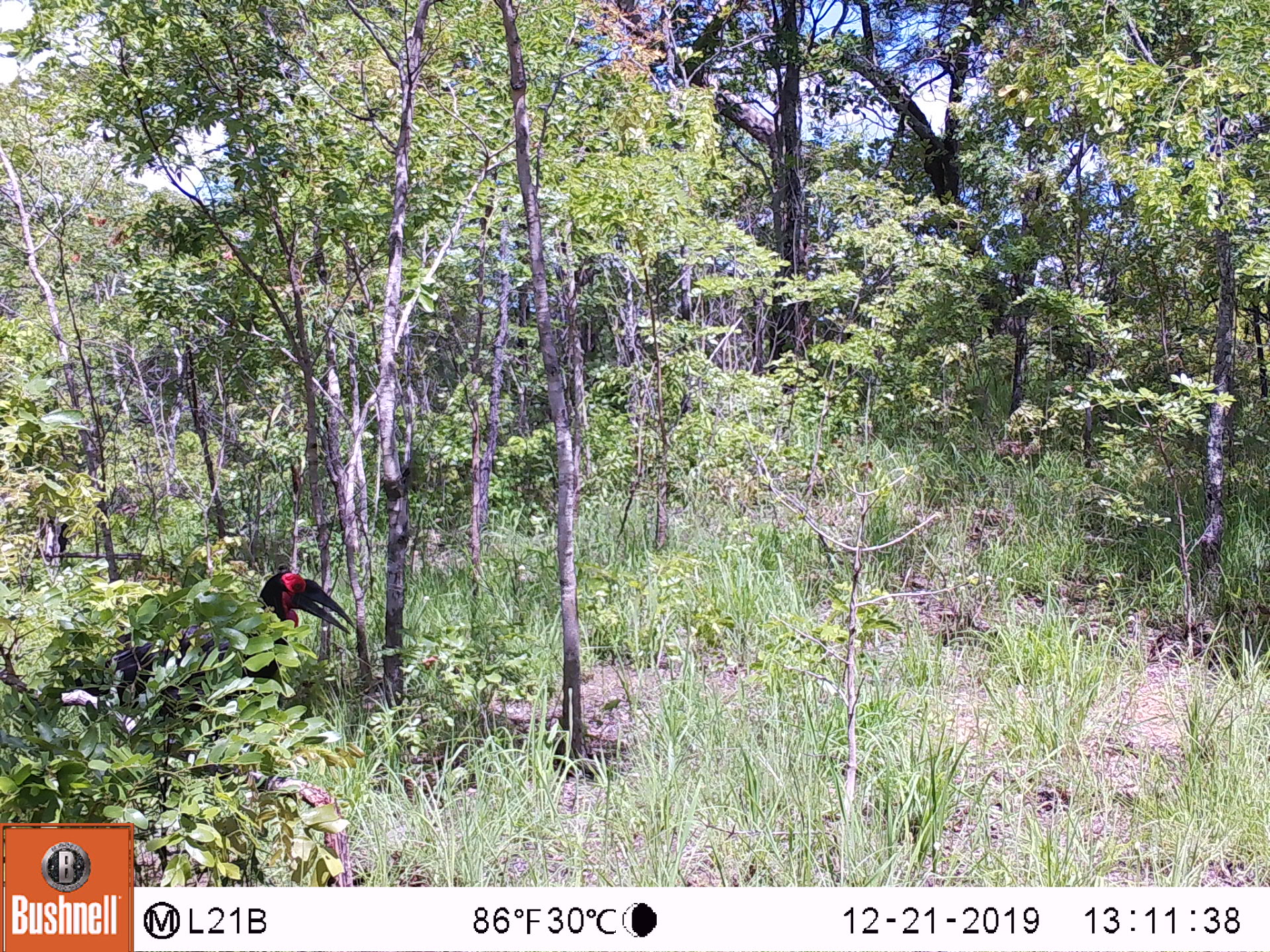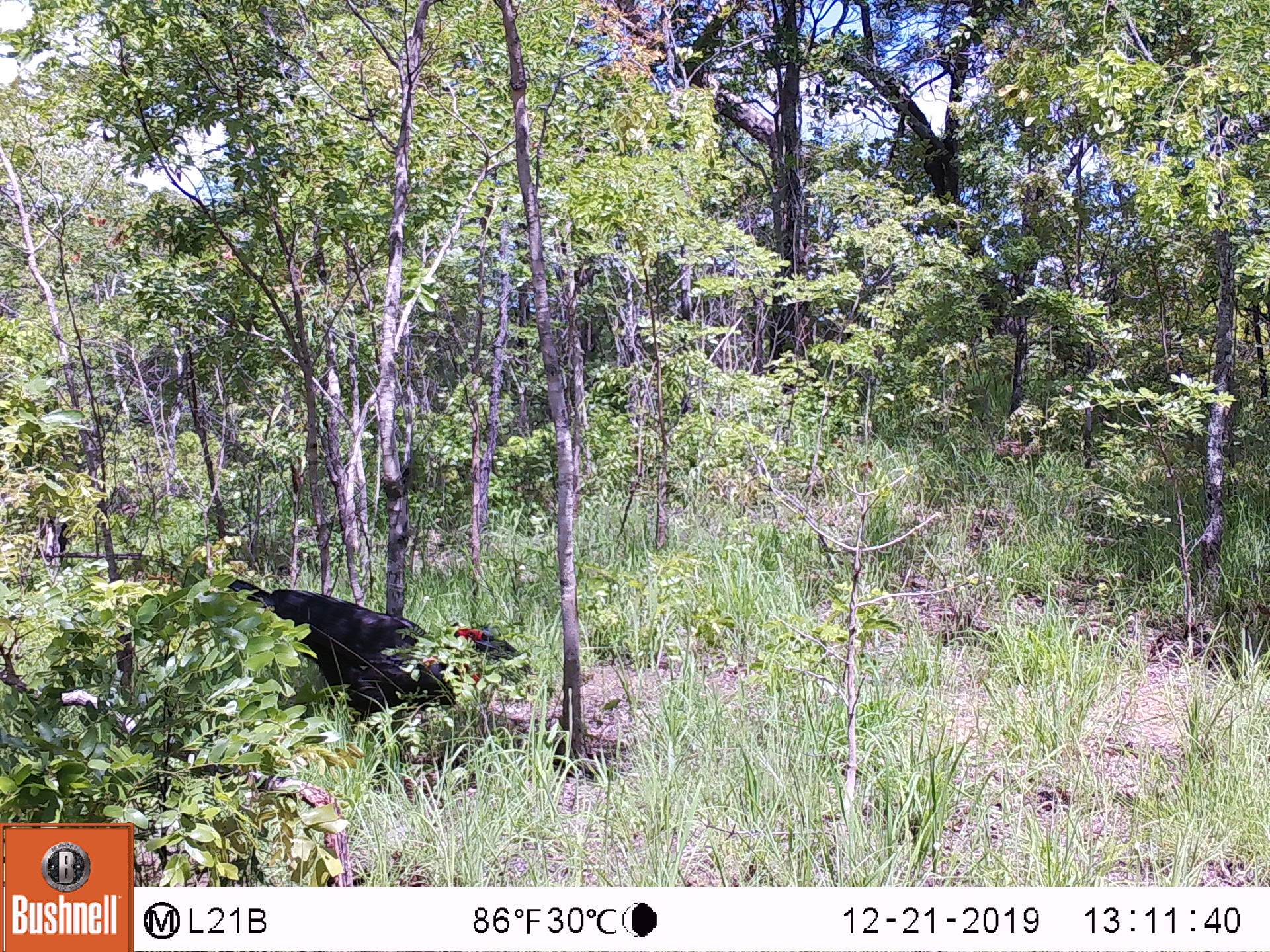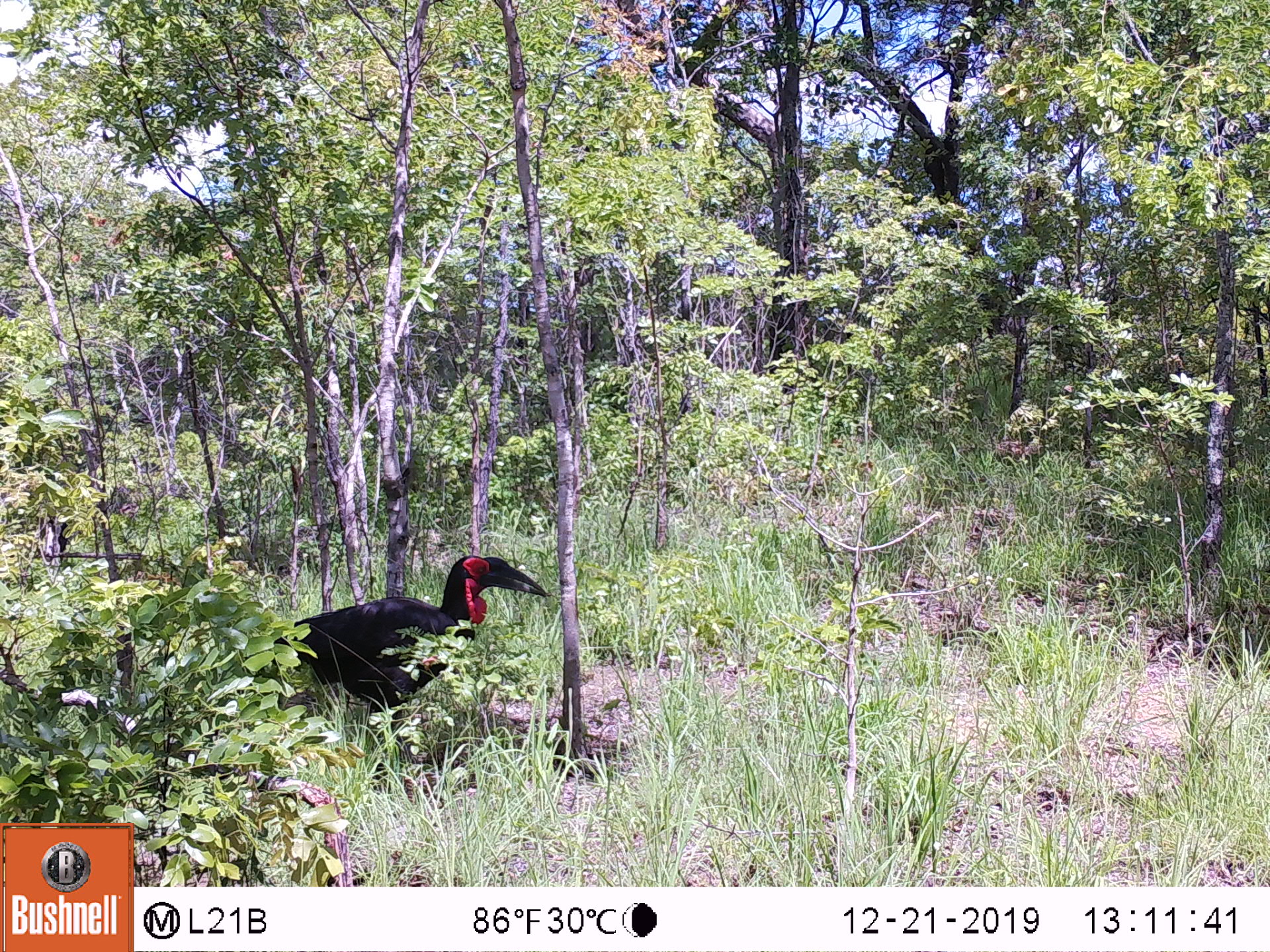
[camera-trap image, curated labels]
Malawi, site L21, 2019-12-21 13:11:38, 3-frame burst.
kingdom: Animalia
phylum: Chordata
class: Aves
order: Bucerotiformes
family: Bucorvidae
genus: Bucorvus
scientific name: Bucorvus leadbeateri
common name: southern ground hornbill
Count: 1.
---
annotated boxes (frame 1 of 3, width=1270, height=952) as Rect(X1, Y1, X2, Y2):
southern ground hornbill: Rect(88, 557, 346, 734)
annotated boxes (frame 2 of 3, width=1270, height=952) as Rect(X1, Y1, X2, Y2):
southern ground hornbill: Rect(241, 577, 529, 766)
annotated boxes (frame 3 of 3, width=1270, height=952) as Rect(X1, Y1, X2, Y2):
southern ground hornbill: Rect(241, 545, 540, 742)